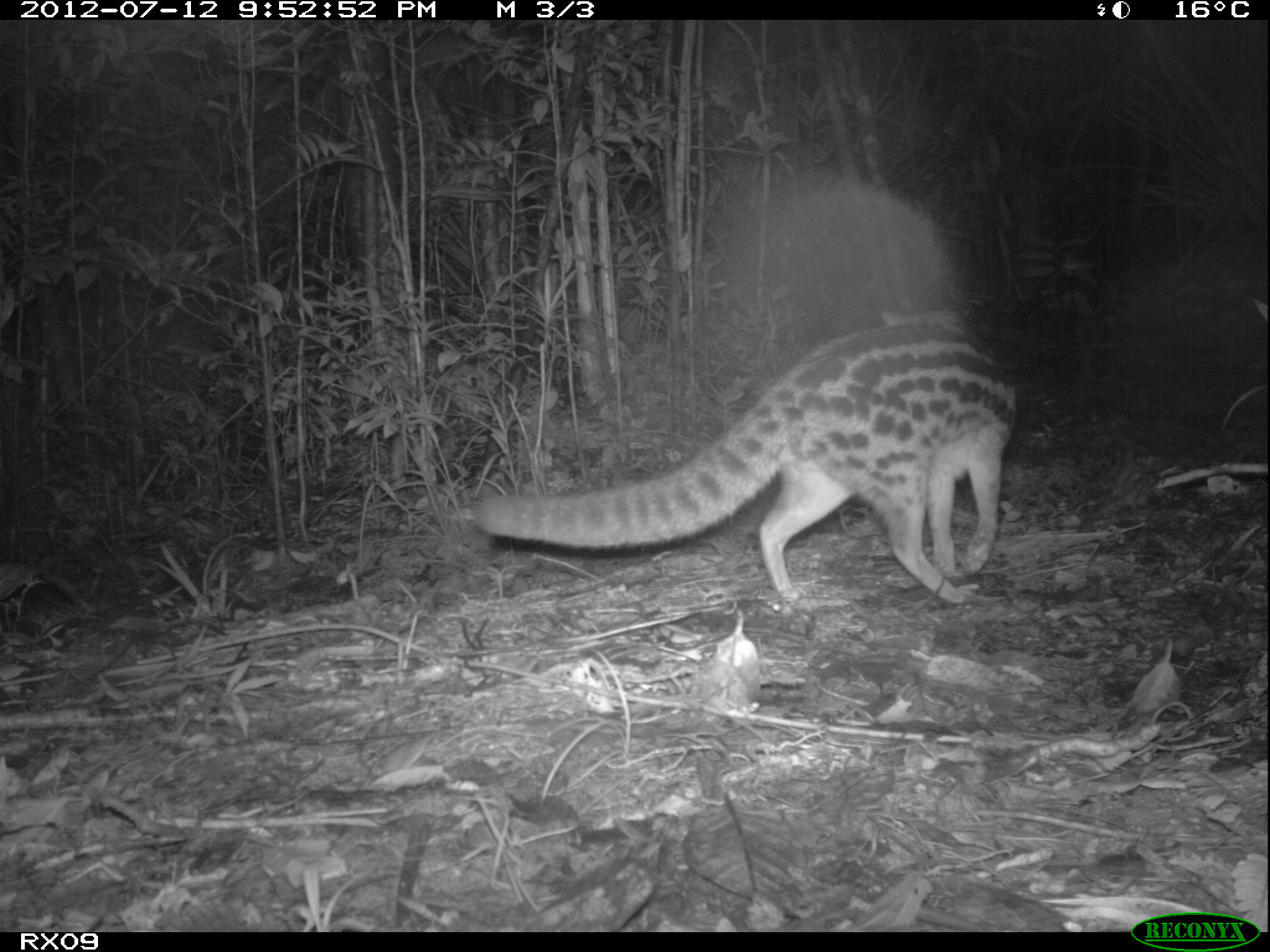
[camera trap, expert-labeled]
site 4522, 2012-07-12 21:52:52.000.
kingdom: Animalia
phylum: Chordata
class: Mammalia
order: Carnivora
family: Eupleridae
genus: Fossa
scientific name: Fossa fossana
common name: fanaloka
Fossa fossana (fanaloka), count 1.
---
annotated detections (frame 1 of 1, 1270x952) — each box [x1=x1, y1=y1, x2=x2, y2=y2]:
fossa fossana: [x1=465, y1=302, x2=1017, y2=603]